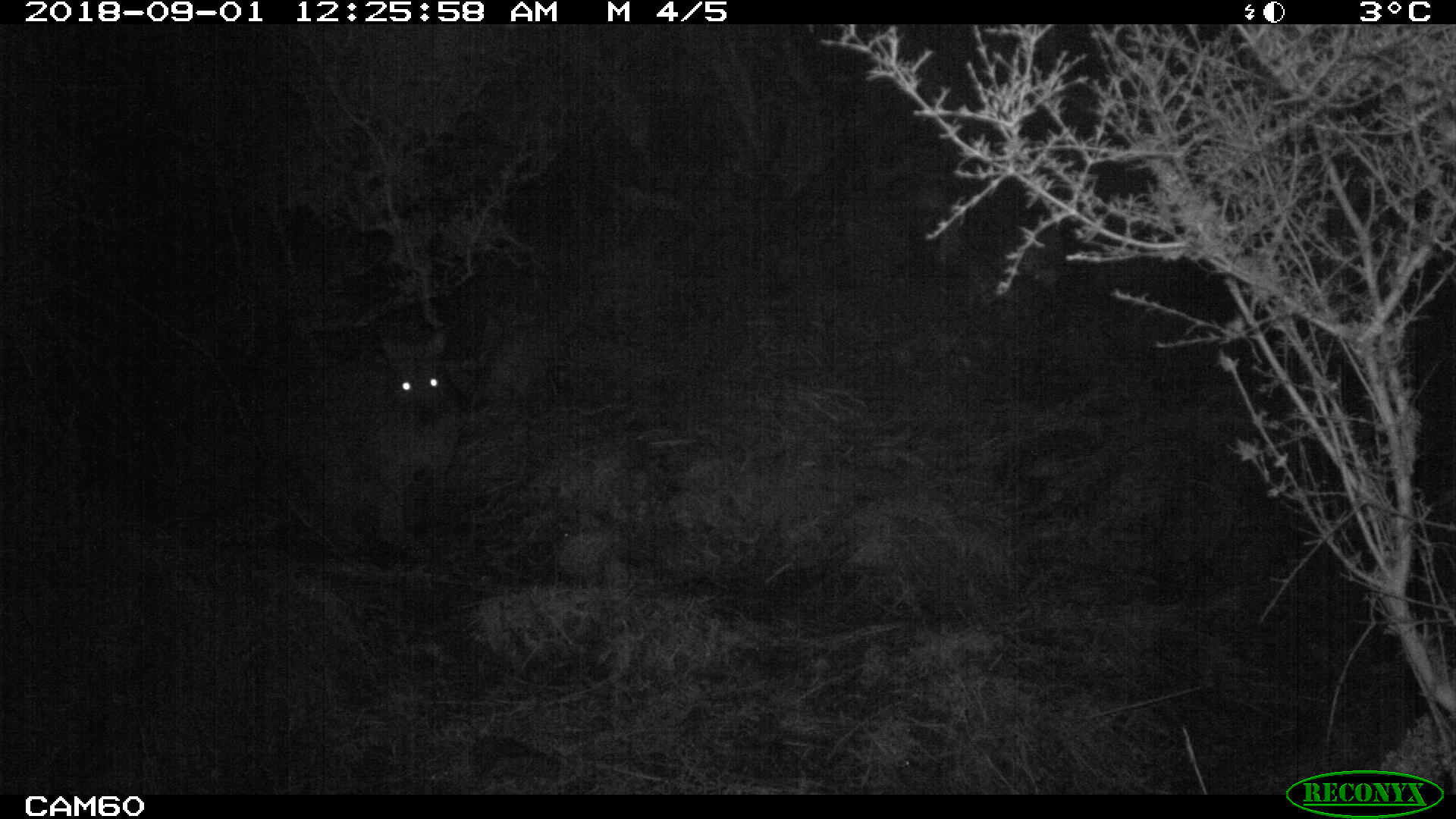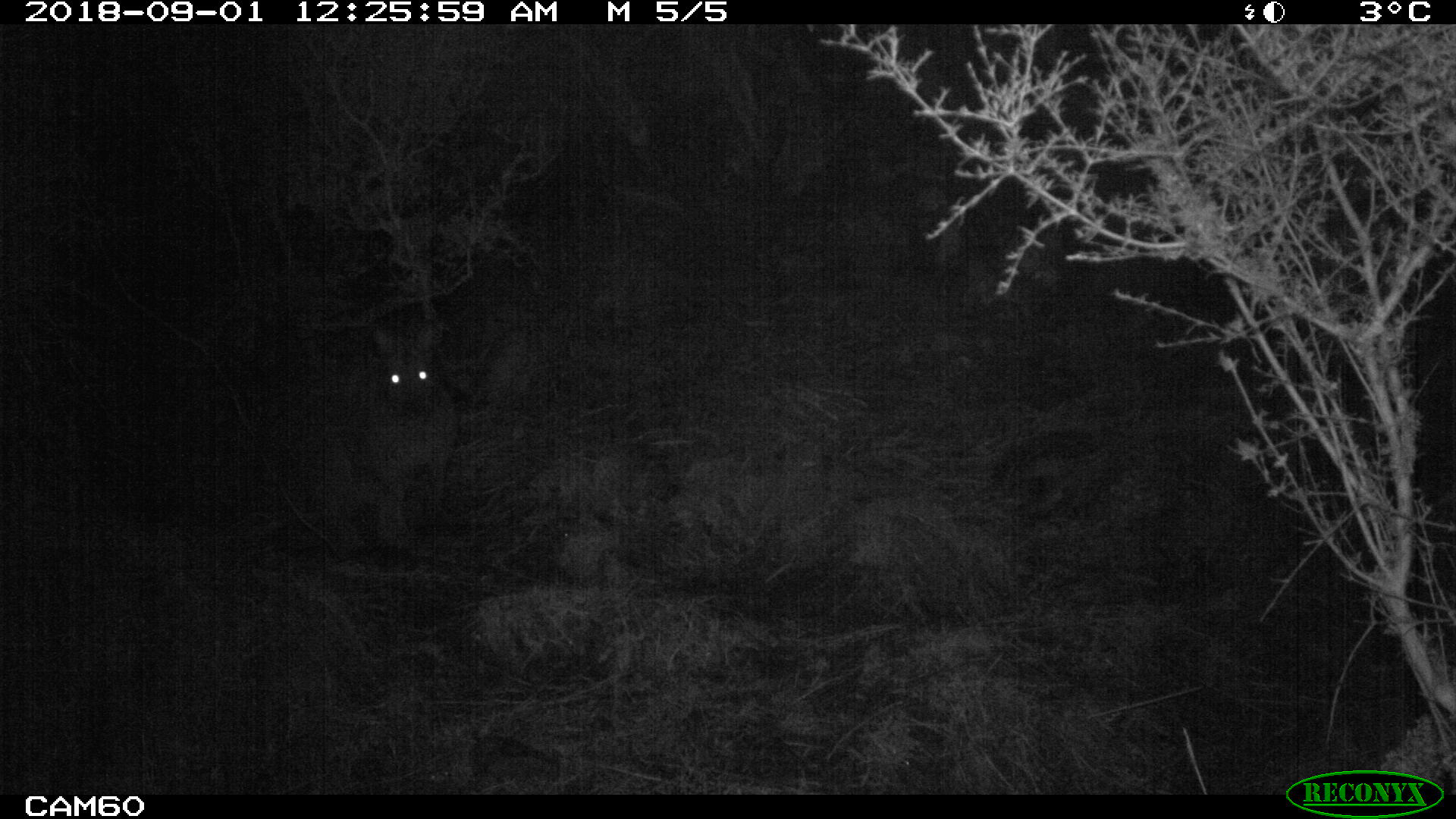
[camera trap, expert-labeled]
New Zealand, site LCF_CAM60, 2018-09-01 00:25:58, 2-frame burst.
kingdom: Animalia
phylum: Chordata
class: Mammalia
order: Diprotodontia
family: Macropodidae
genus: Notamacropus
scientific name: Notamacropus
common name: wallaby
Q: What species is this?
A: Wallaby (Notamacropus).